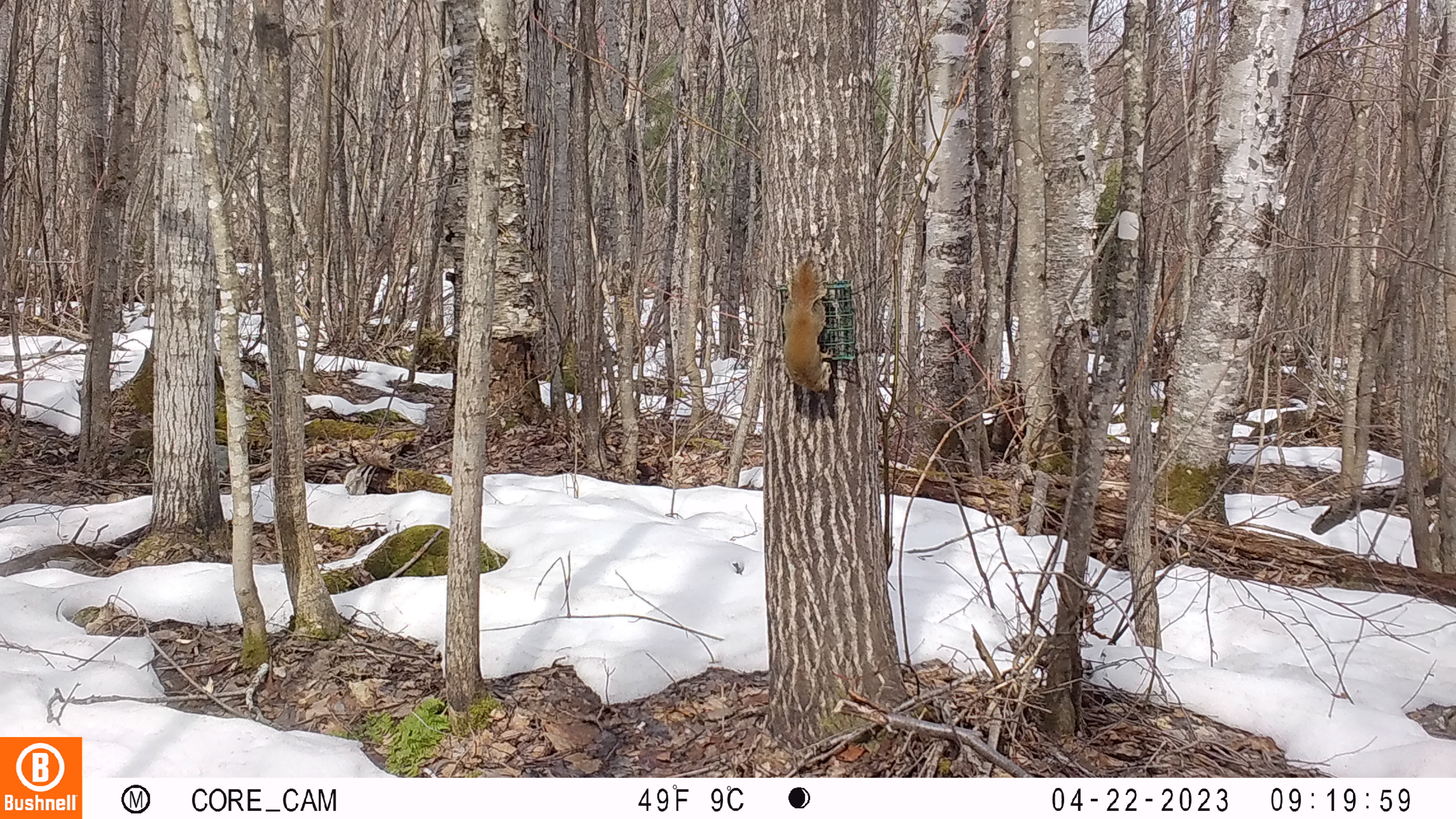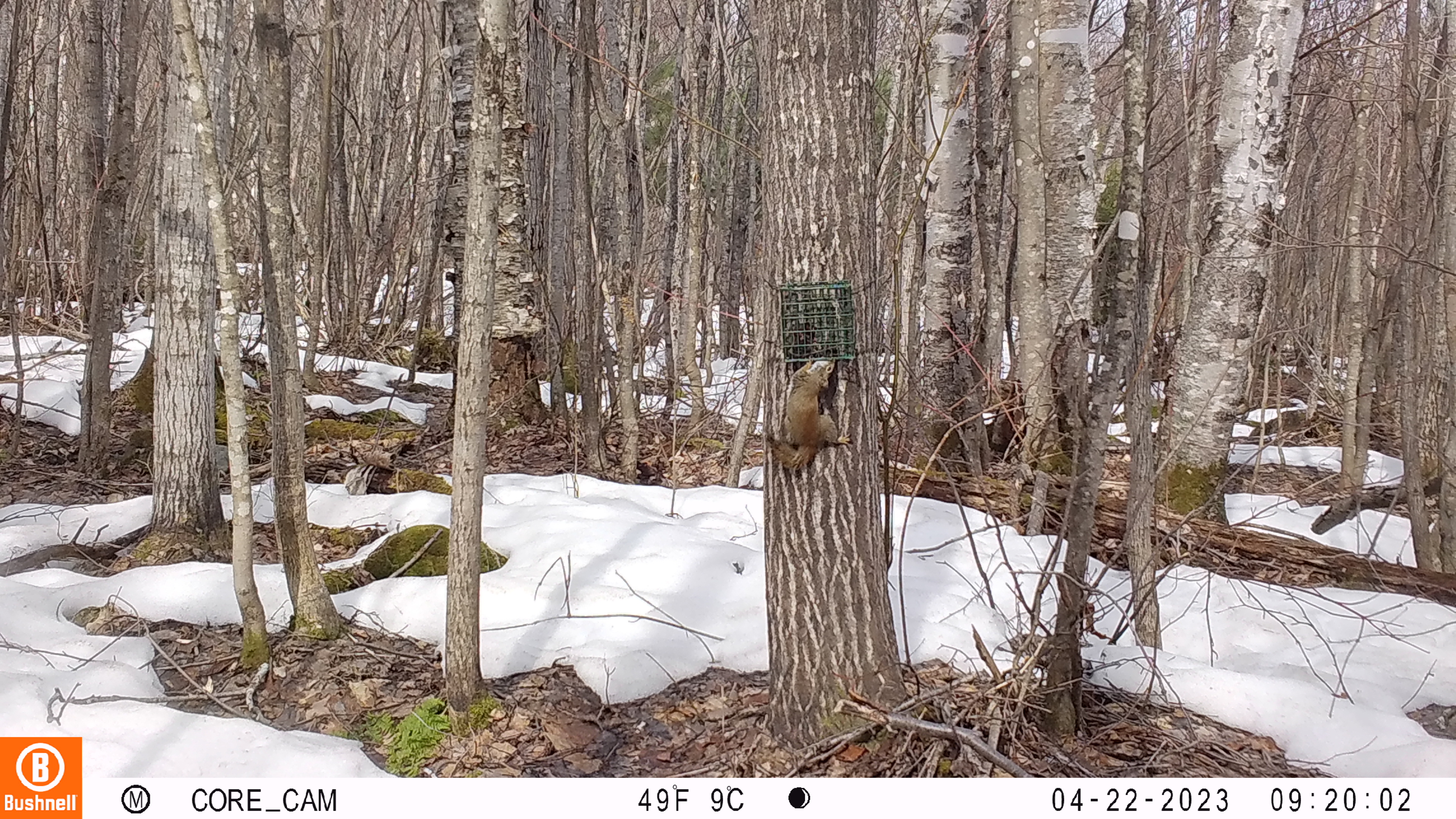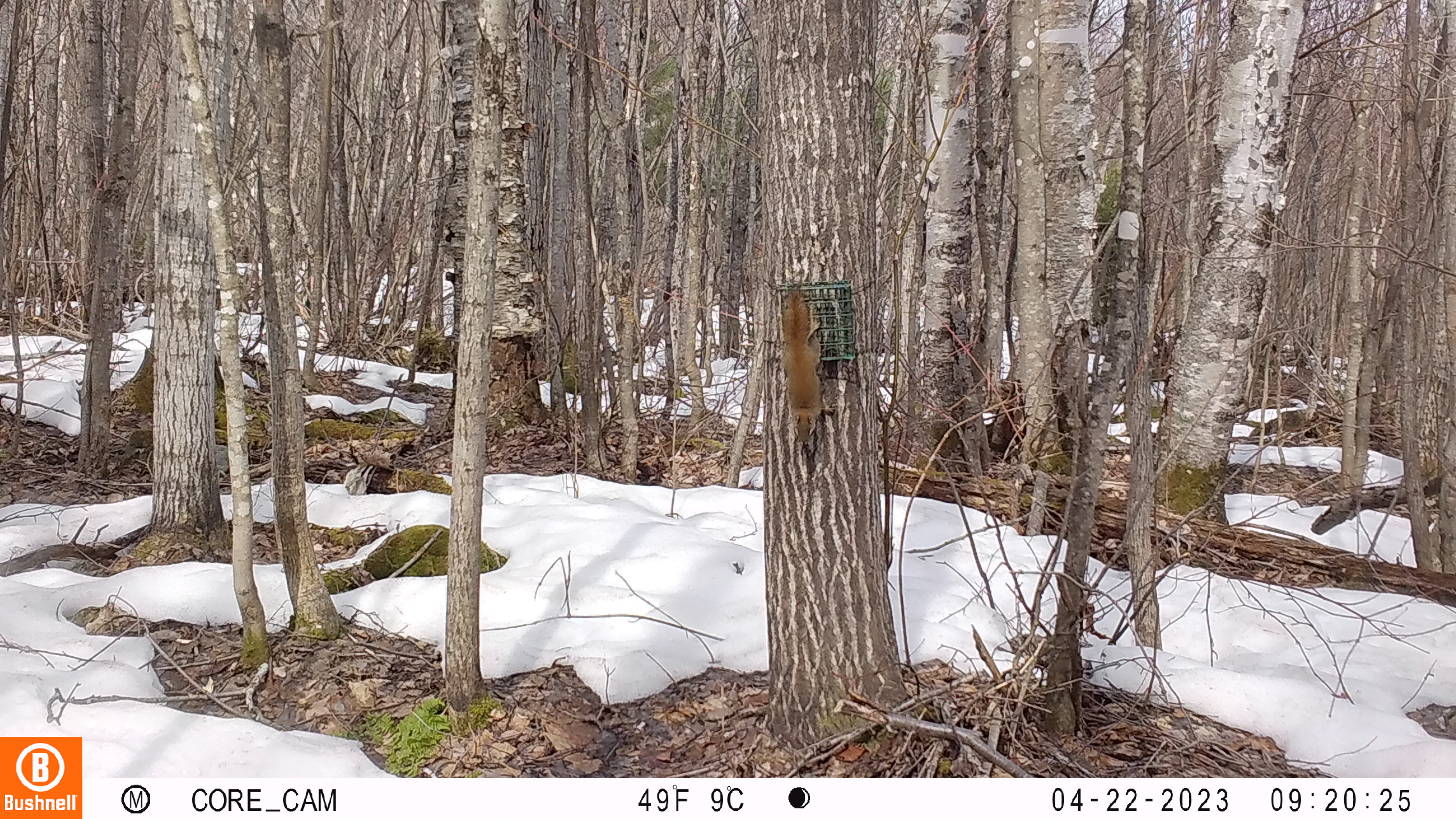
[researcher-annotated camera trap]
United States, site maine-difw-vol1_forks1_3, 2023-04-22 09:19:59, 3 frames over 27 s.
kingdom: Animalia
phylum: Chordata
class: Mammalia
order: Rodentia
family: Sciuridae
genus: Tamiasciurus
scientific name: Tamiasciurus hudsonicus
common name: red squirrel